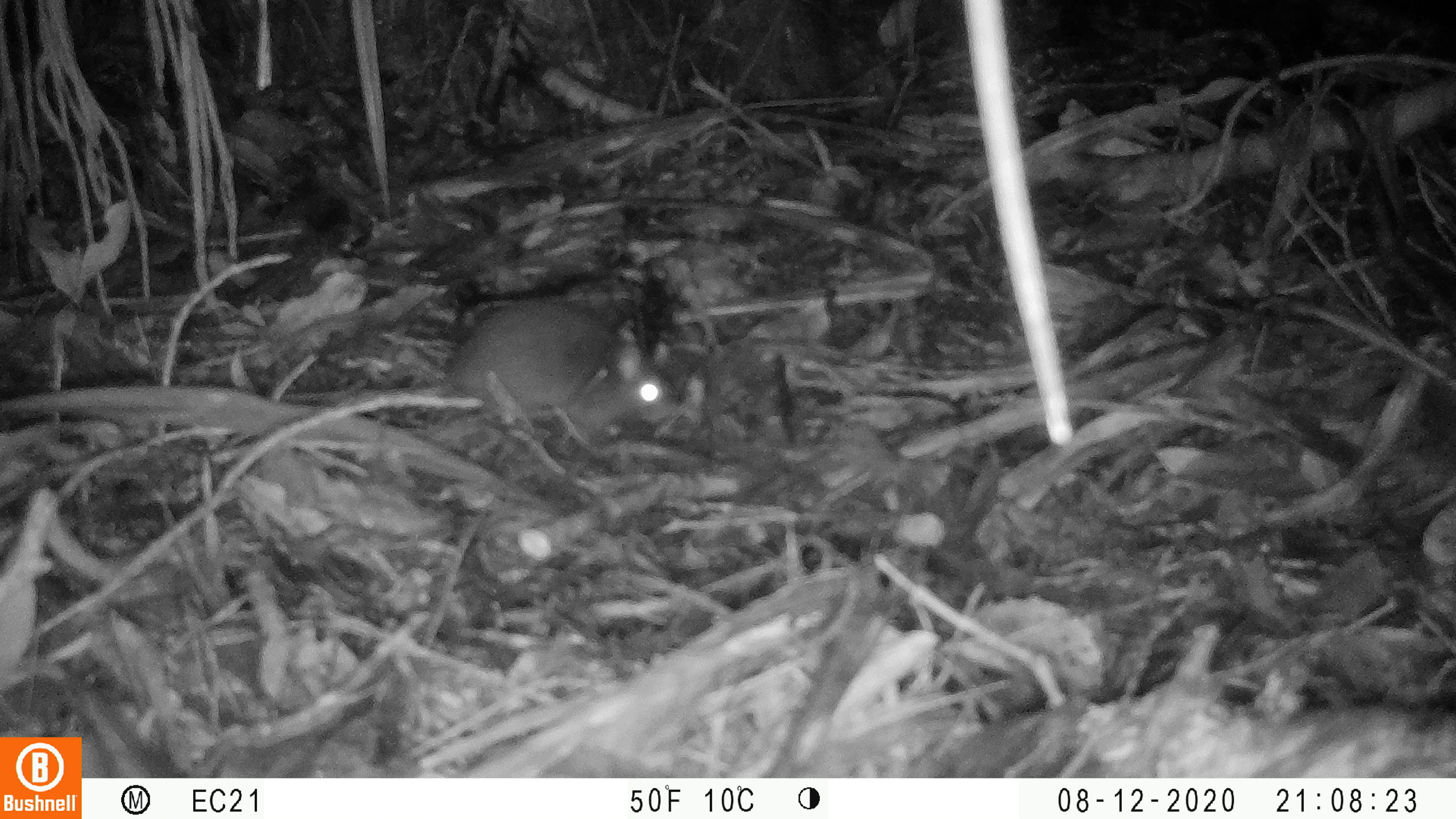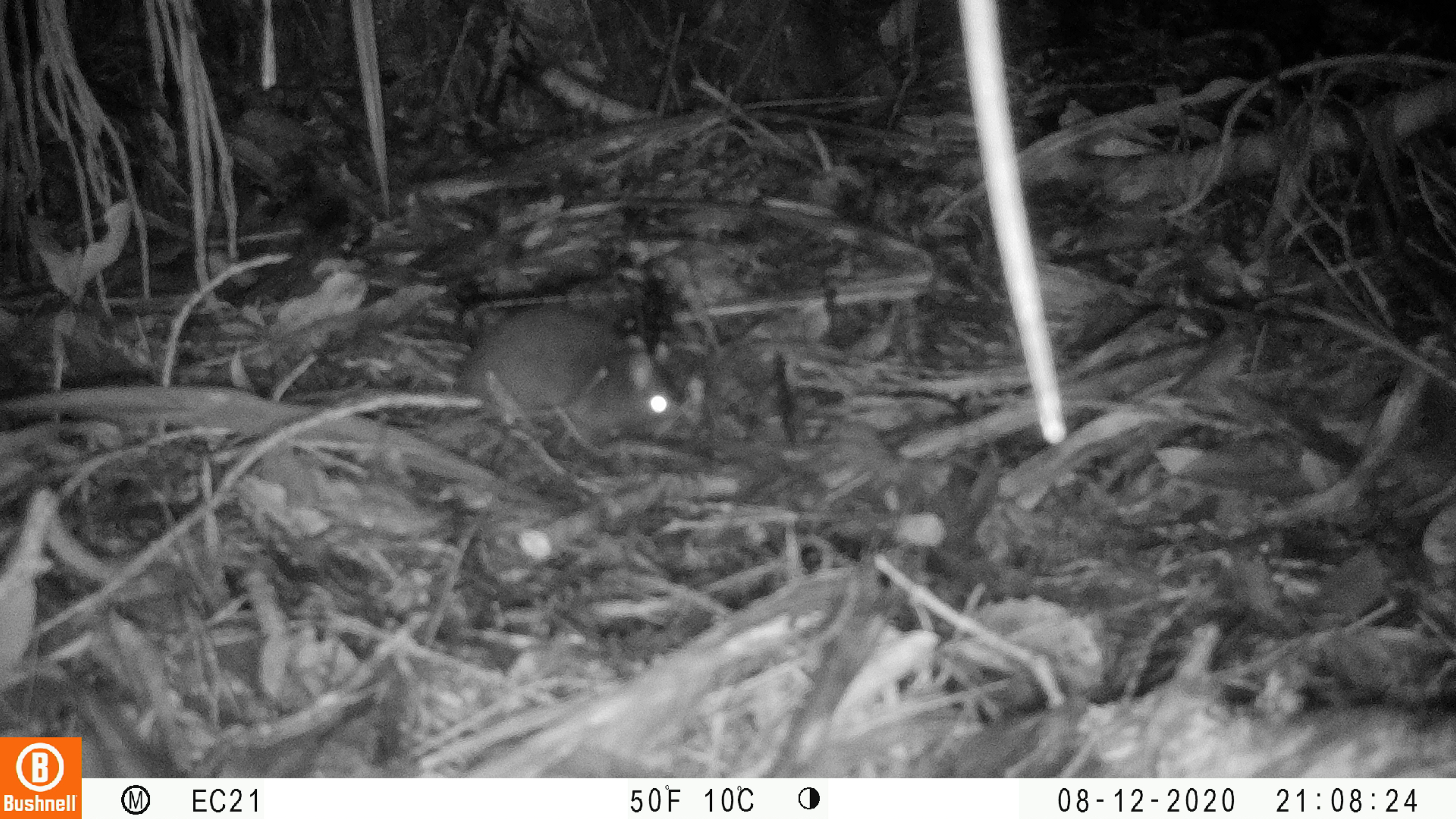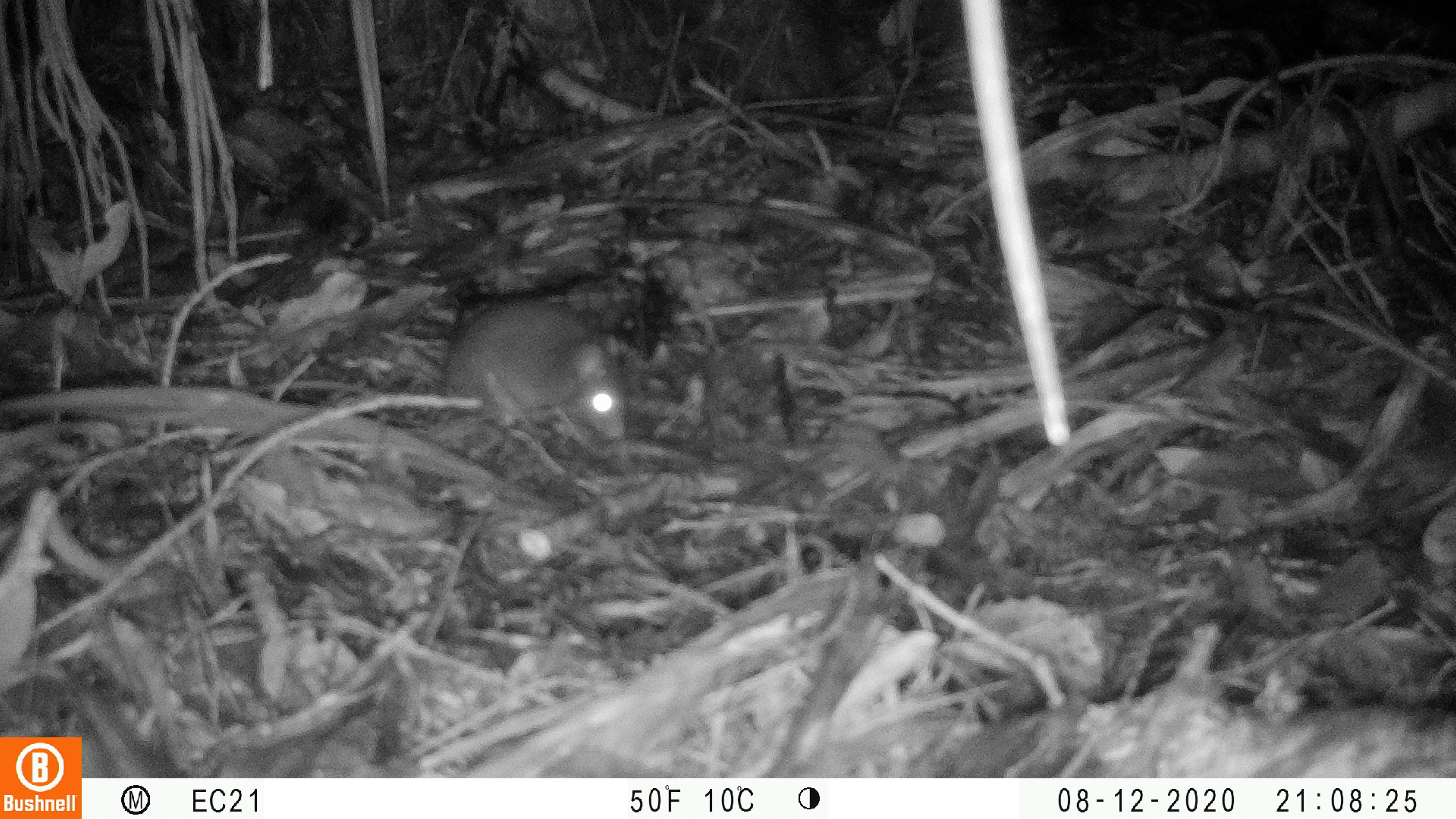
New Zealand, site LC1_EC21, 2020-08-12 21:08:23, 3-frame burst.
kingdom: Animalia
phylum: Chordata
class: Mammalia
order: Rodentia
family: Muridae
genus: Rattus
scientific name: Rattus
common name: rat